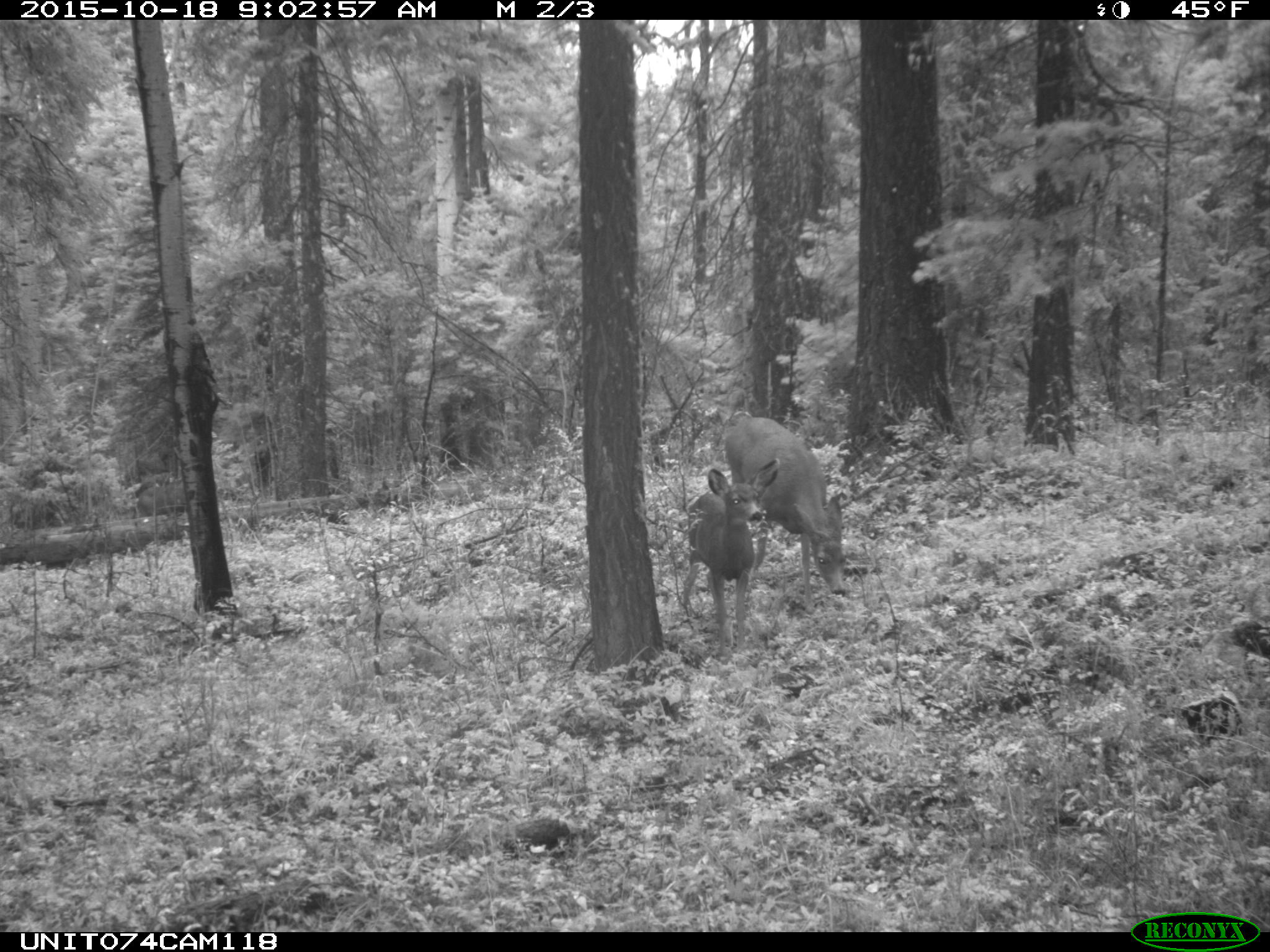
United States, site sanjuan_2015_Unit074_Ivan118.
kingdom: Animalia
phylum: Chordata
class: Mammalia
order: Artiodactyla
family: Cervidae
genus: Odocoileus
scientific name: Odocoileus hemionus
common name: mule deer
Odocoileus hemionus (mule deer).